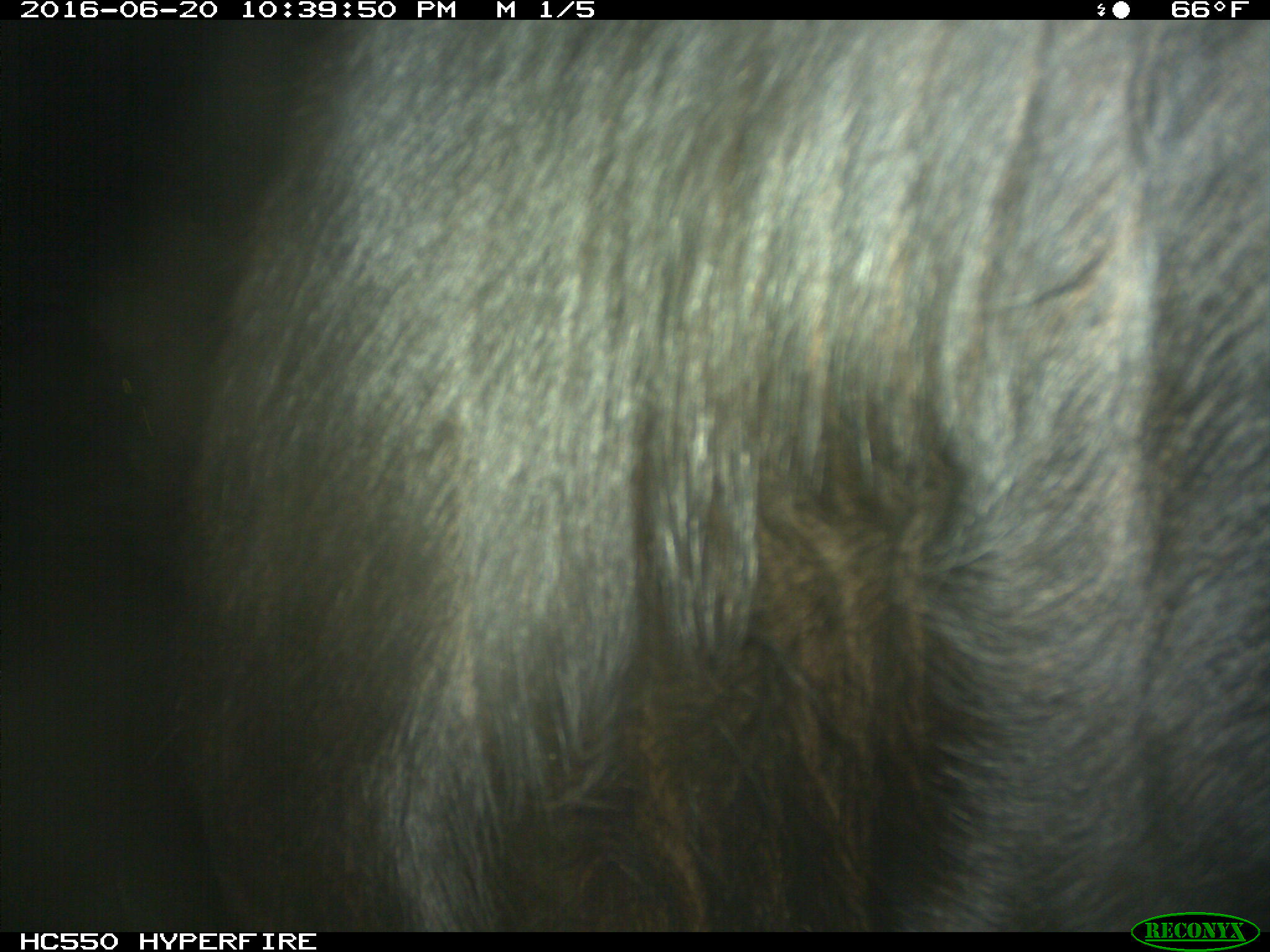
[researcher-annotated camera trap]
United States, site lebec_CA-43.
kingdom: Animalia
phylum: Chordata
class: Mammalia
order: Artiodactyla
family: Bovidae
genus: Bos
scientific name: Bos taurus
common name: domestic cow